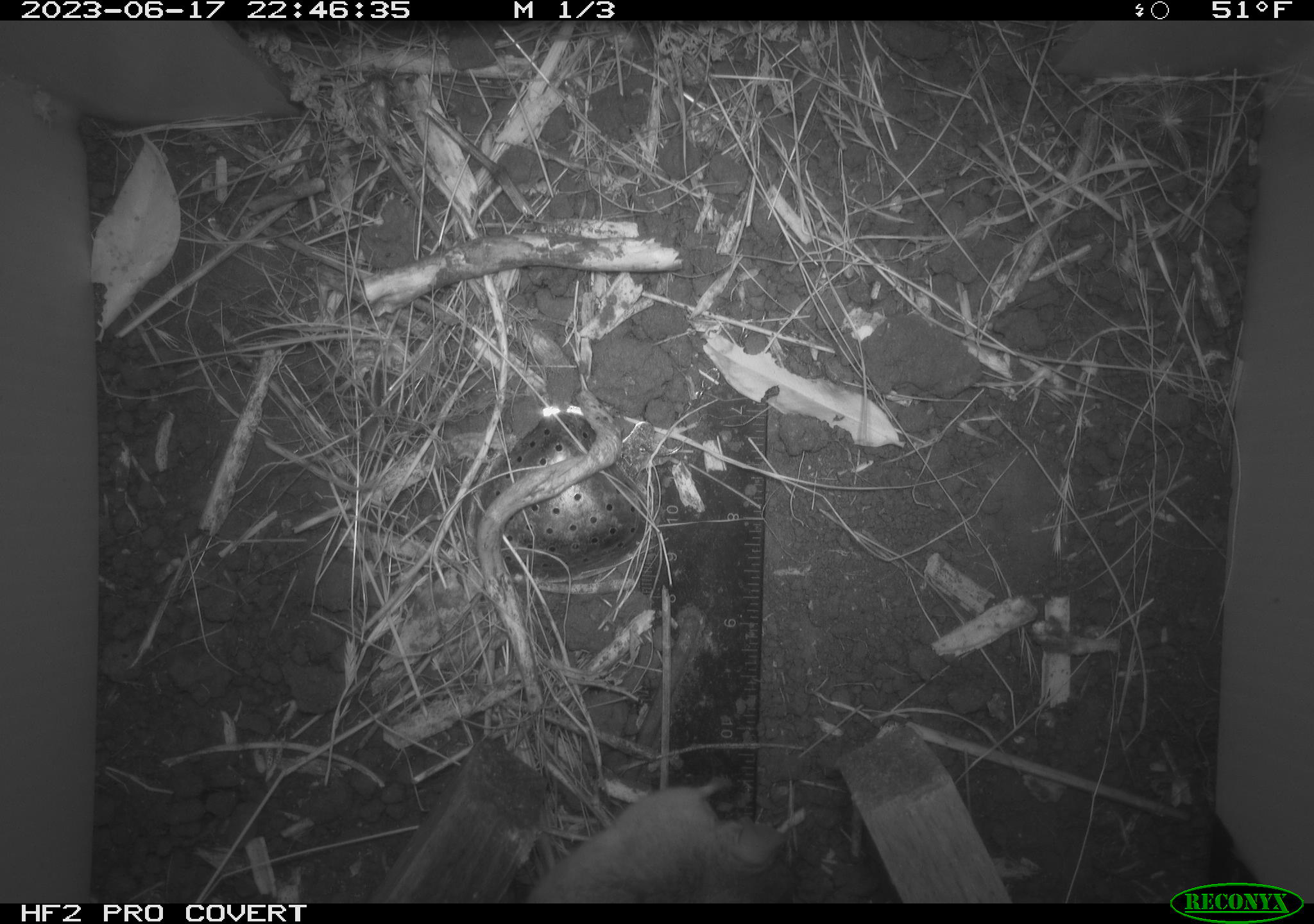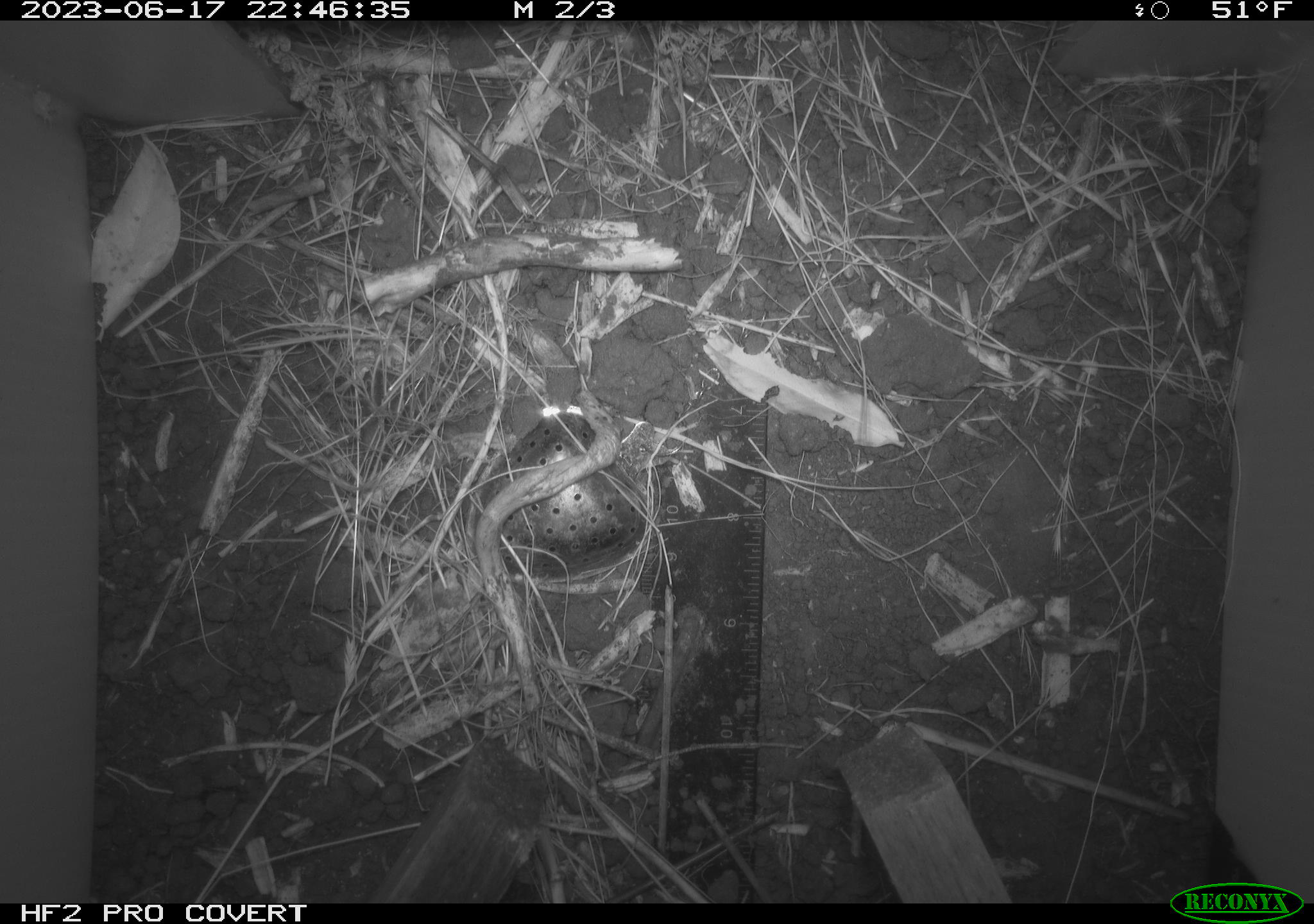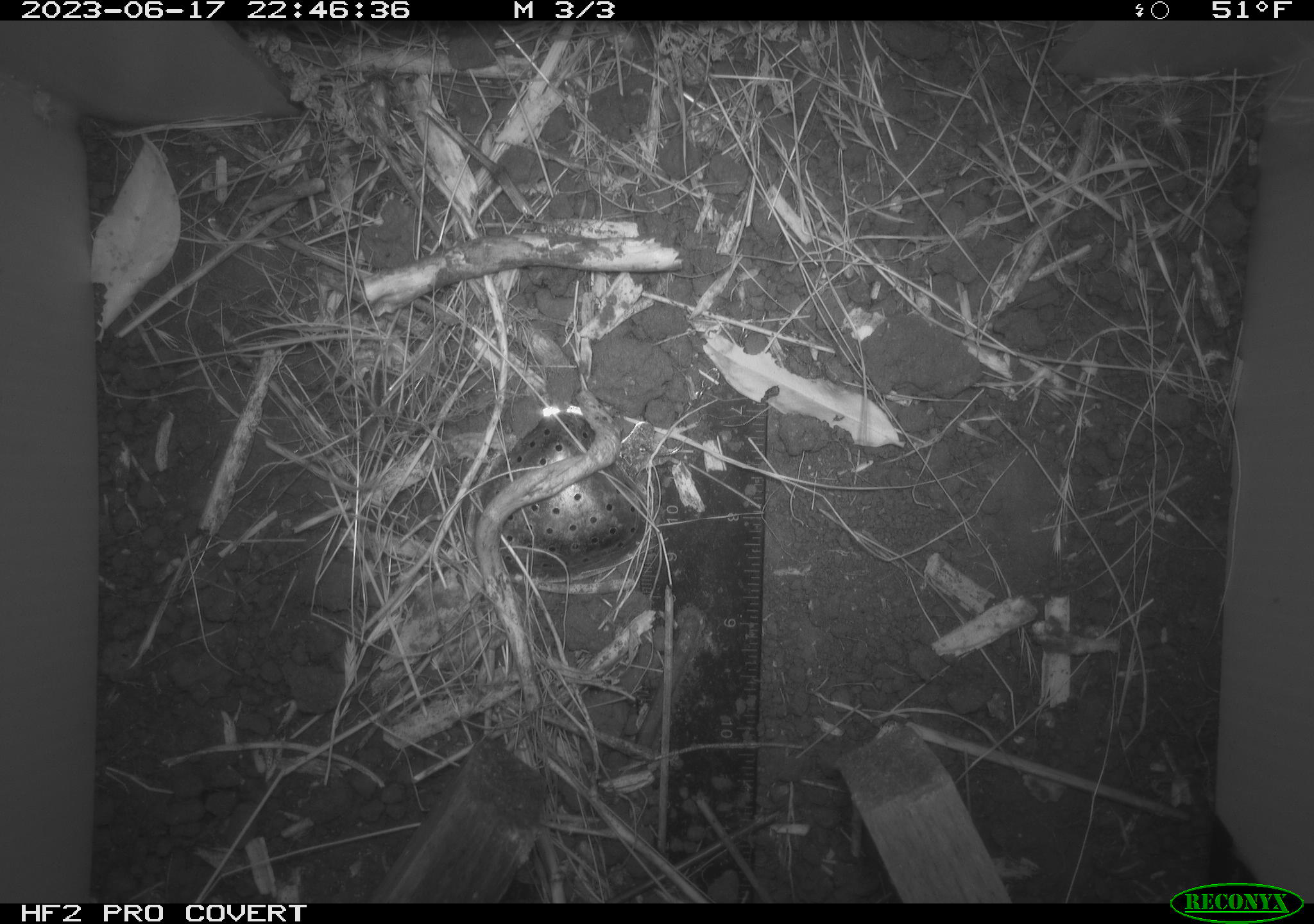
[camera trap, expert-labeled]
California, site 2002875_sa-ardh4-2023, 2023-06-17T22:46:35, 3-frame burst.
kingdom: Animalia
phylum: Chordata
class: Mammalia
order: Rodentia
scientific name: Rodentia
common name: mouse species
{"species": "mouse species (Rodentia)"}